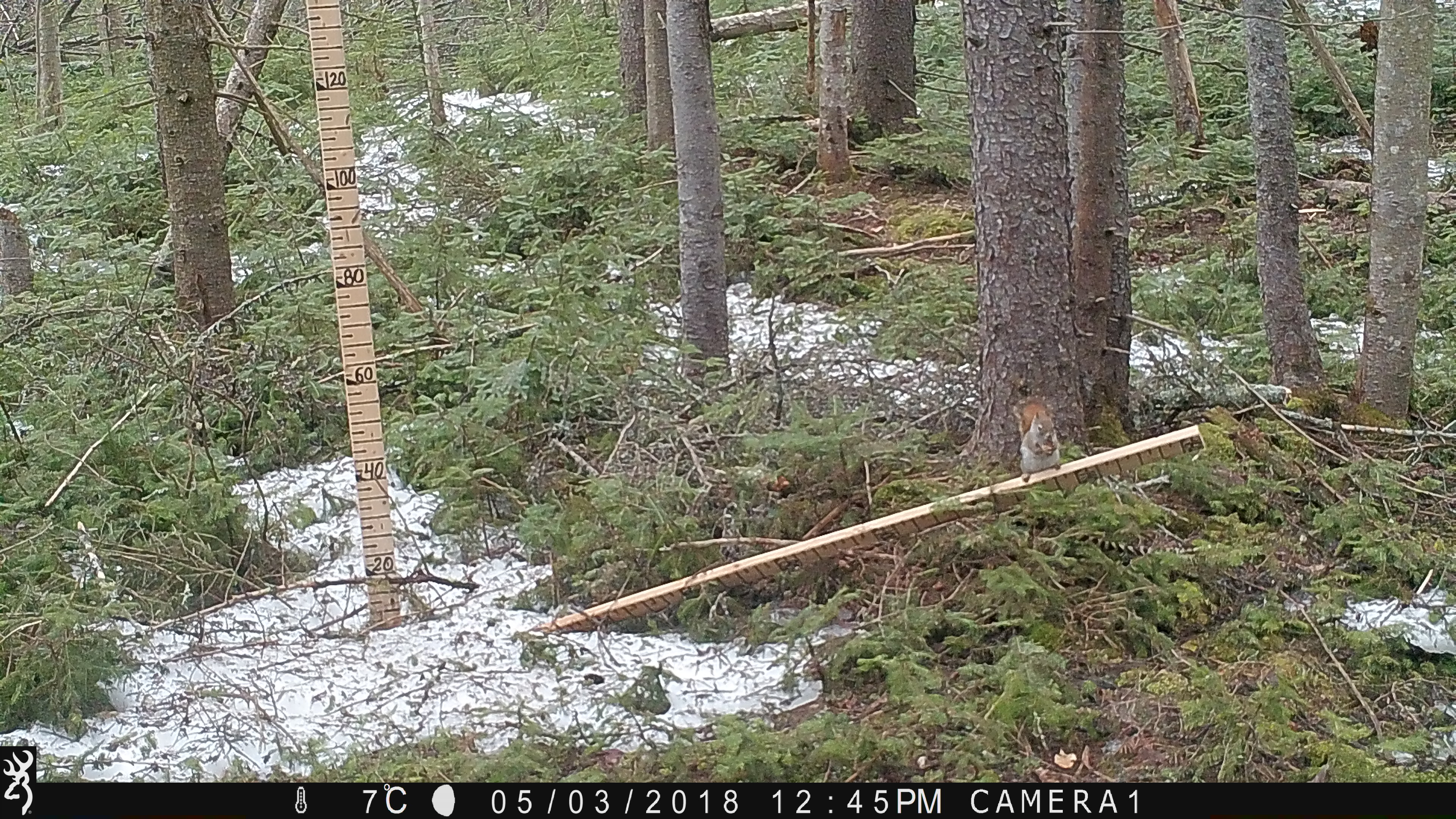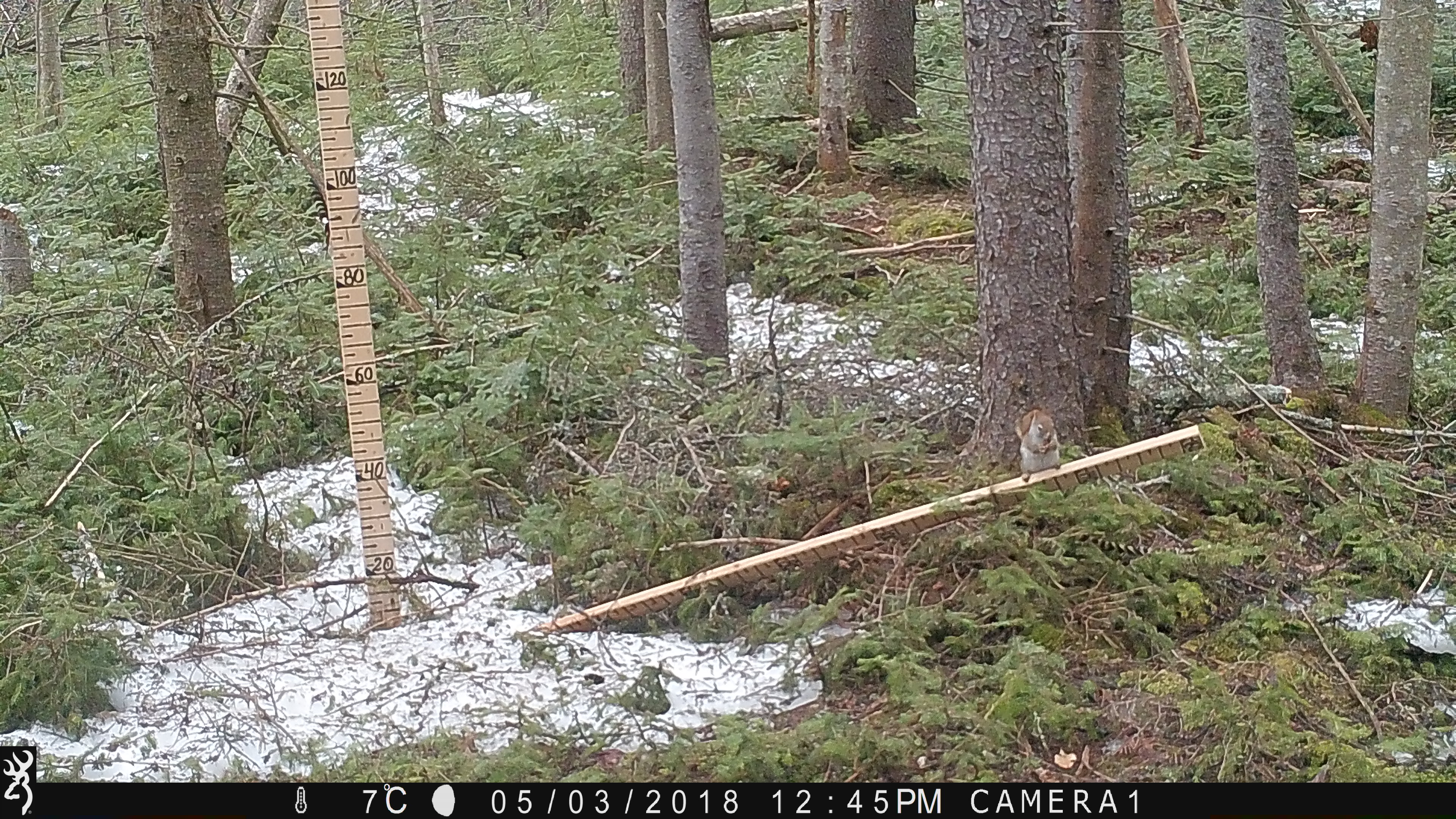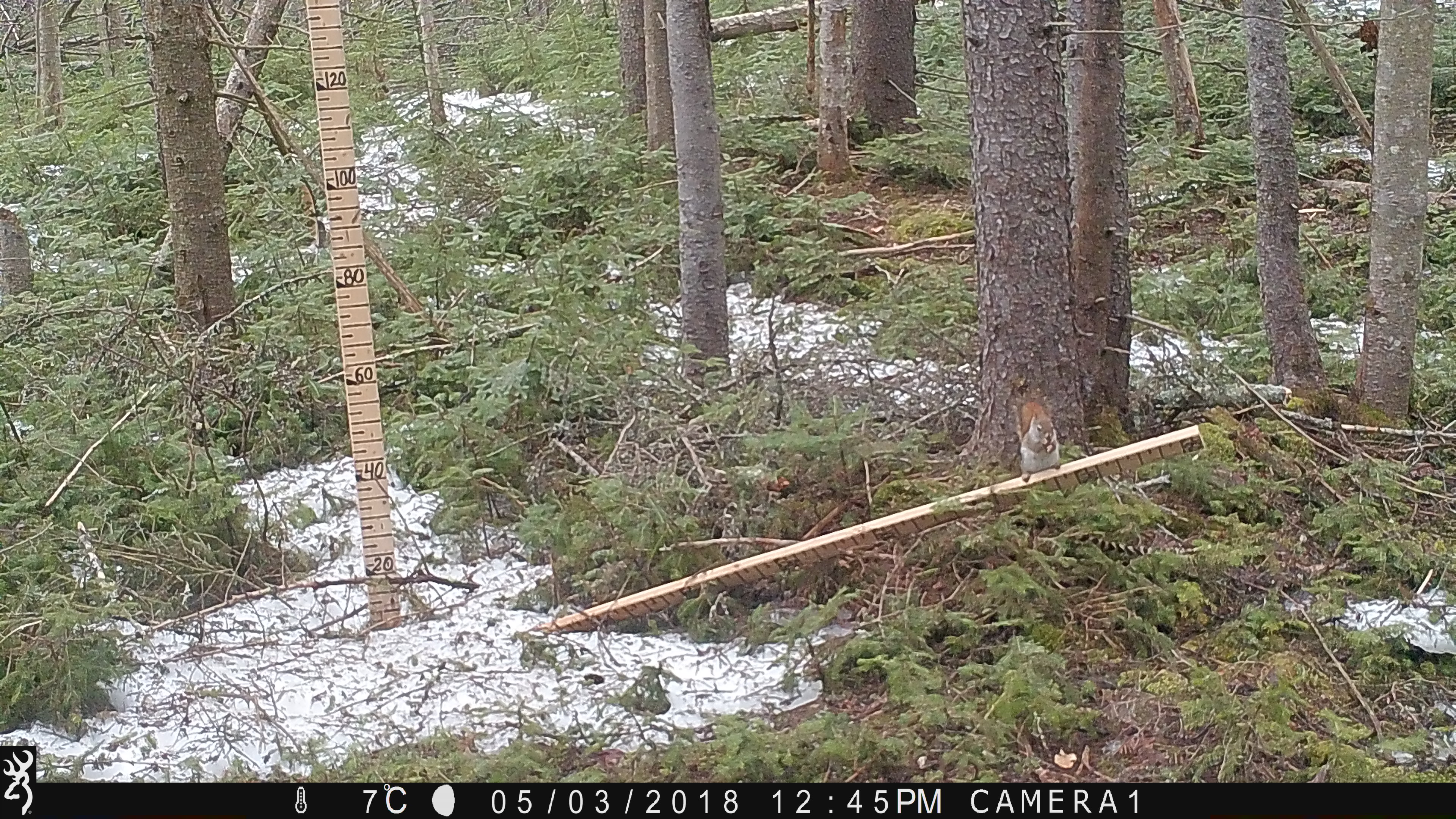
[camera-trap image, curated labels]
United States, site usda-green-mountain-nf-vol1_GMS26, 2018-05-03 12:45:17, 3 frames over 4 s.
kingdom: Animalia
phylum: Chordata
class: Mammalia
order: Rodentia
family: Sciuridae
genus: Tamiasciurus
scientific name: Tamiasciurus hudsonicus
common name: red squirrel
Red squirrel (Tamiasciurus hudsonicus).